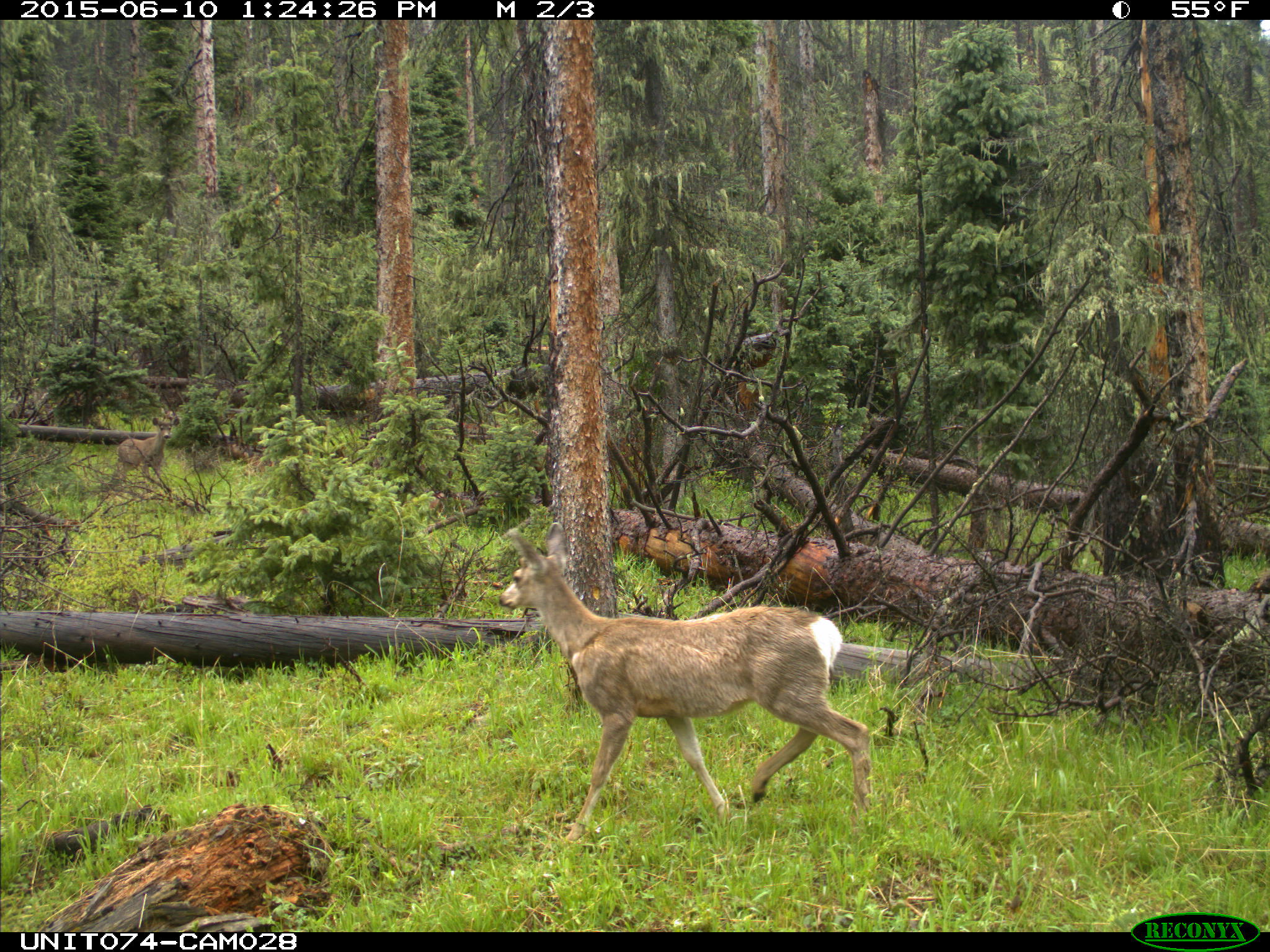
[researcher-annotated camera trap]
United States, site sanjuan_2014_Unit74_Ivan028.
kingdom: Animalia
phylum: Chordata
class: Mammalia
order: Artiodactyla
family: Cervidae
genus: Odocoileus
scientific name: Odocoileus hemionus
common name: mule deer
Odocoileus hemionus (mule deer).